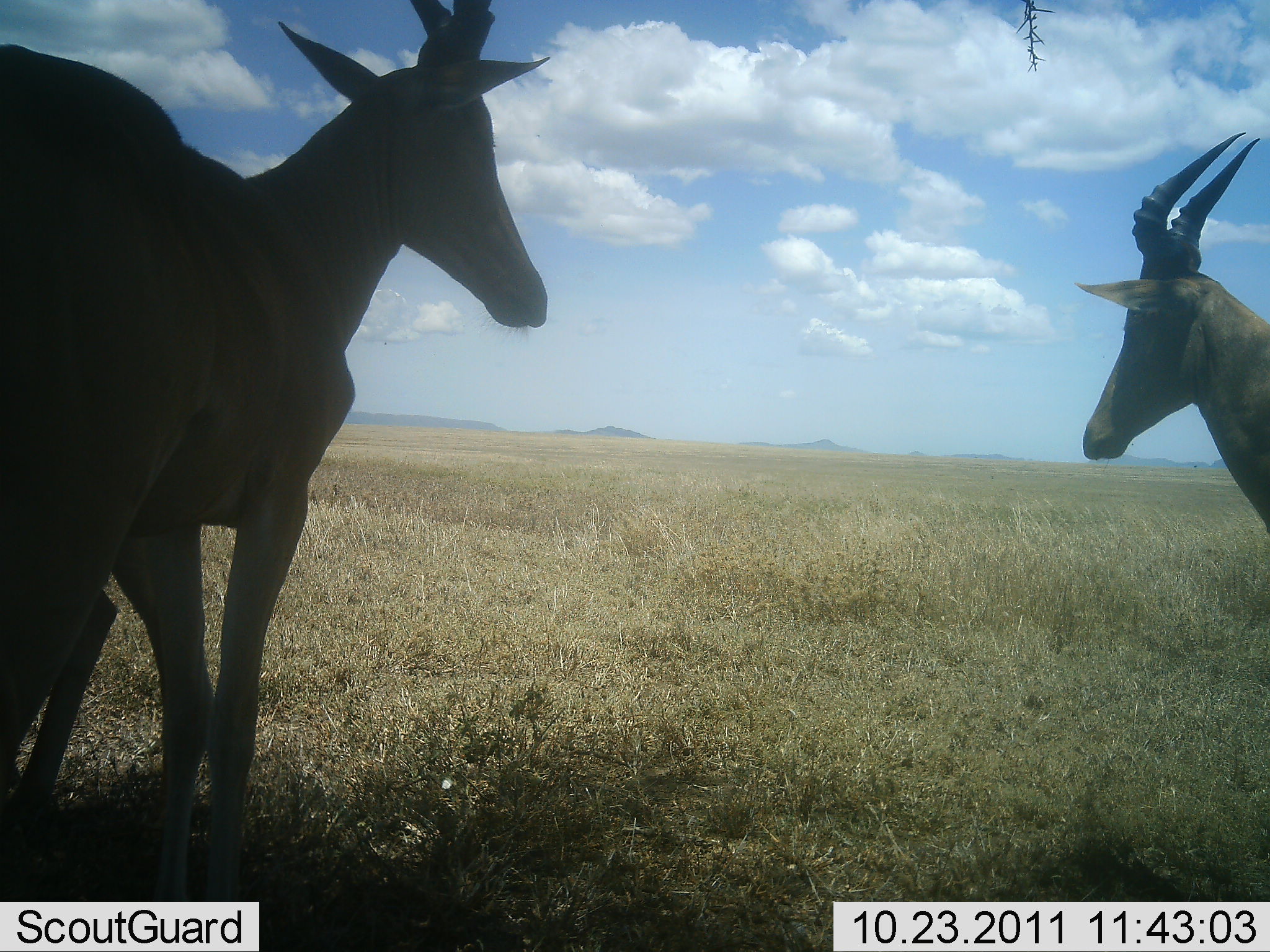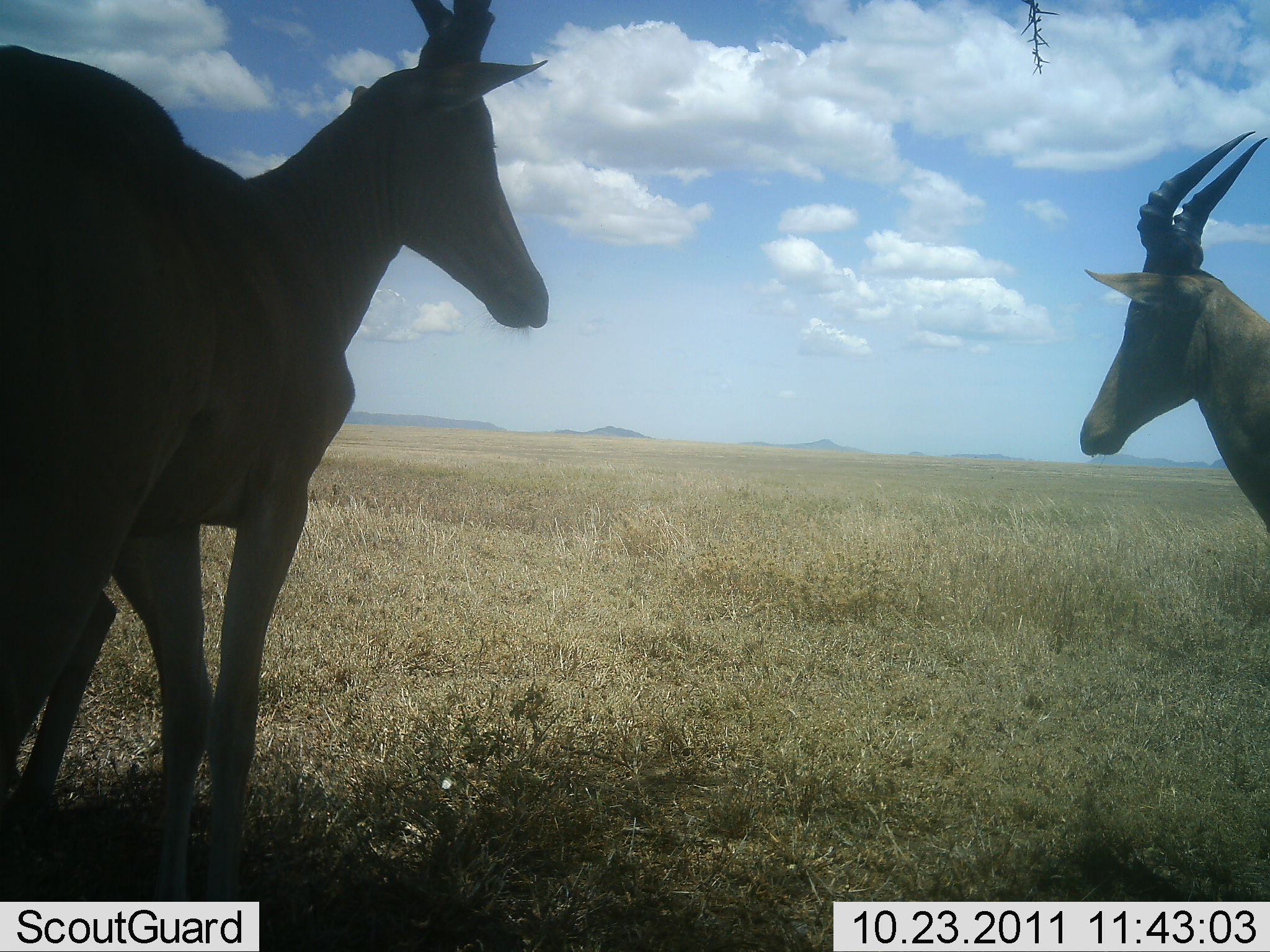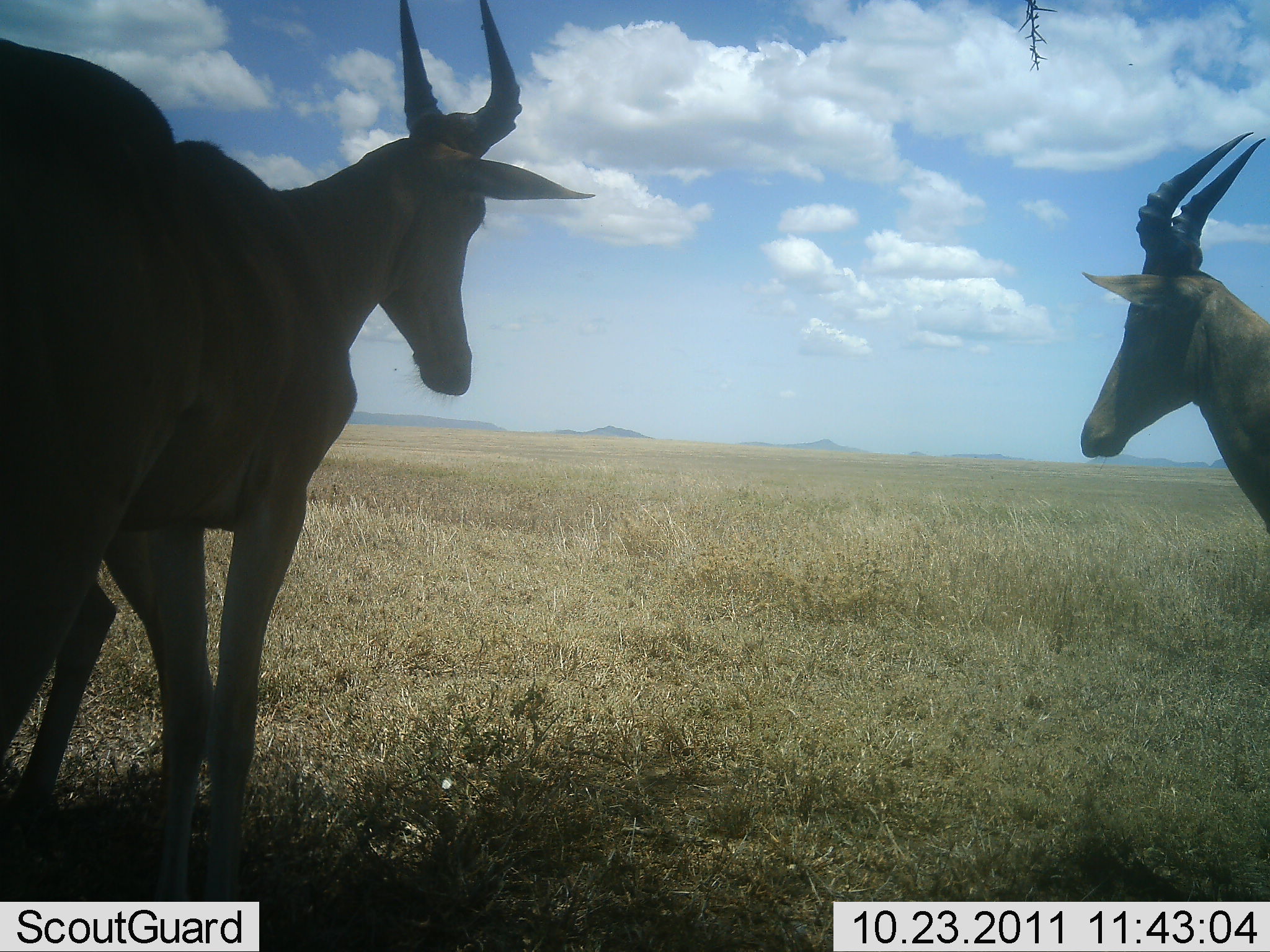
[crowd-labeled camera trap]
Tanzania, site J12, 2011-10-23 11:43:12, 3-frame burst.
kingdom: Animalia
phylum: Chordata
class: Mammalia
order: Artiodactyla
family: Bovidae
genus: Alcelaphus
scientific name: Alcelaphus buselaphus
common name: hartebeest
Hartebeest (Alcelaphus buselaphus), count 2. Behavior (volunteer vote fractions): standing 91%, resting 0%, moving 9%, interacting 0%. Young present (vote fraction): 0%. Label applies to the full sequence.